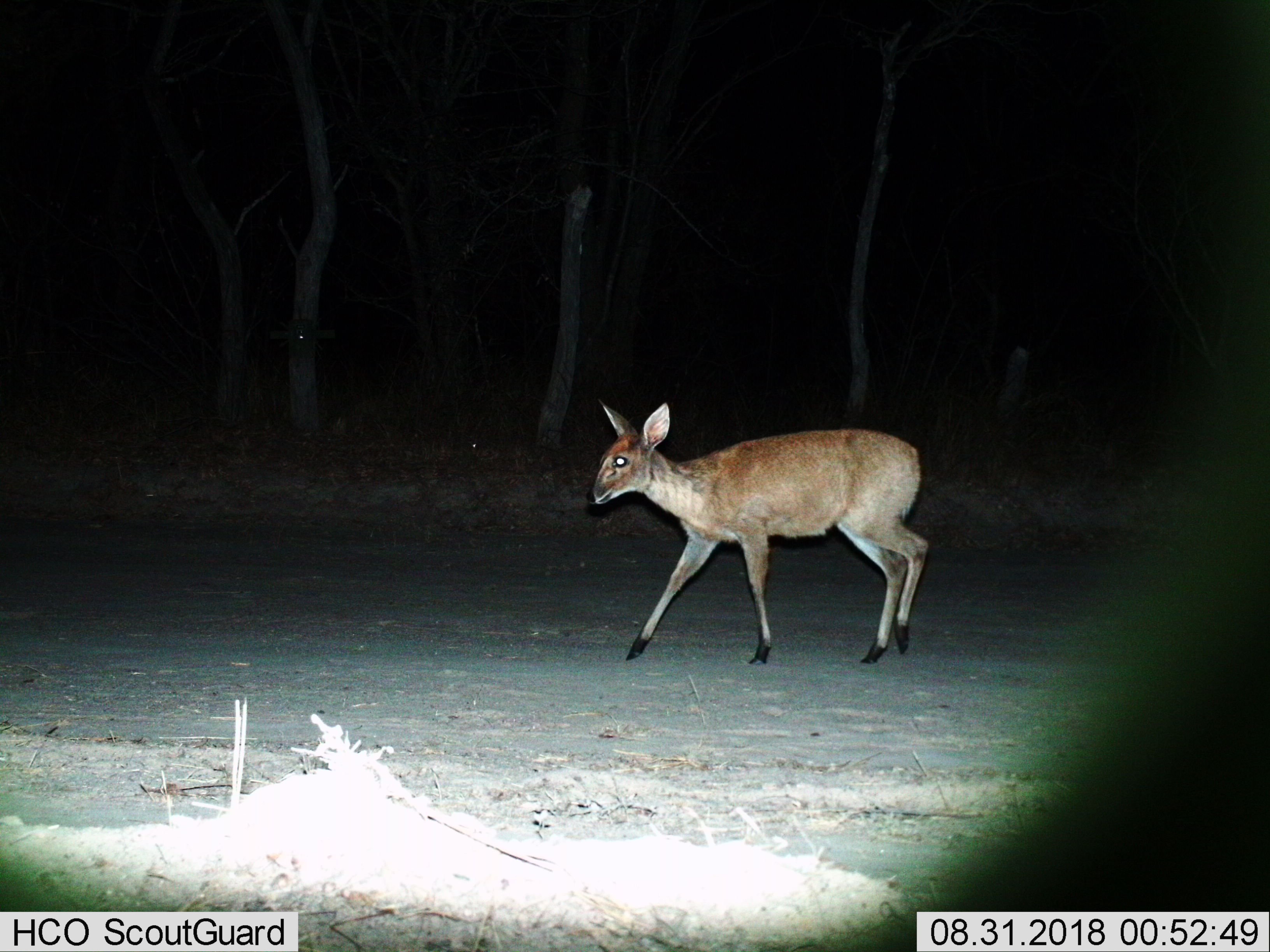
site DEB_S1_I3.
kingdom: Animalia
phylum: Chordata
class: Mammalia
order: Artiodactyla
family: Bovidae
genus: Sylvicapra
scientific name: Sylvicapra grimmia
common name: common duiker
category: duikercommongrey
Duikercommongrey (common duiker) (Sylvicapra grimmia), count 1. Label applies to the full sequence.